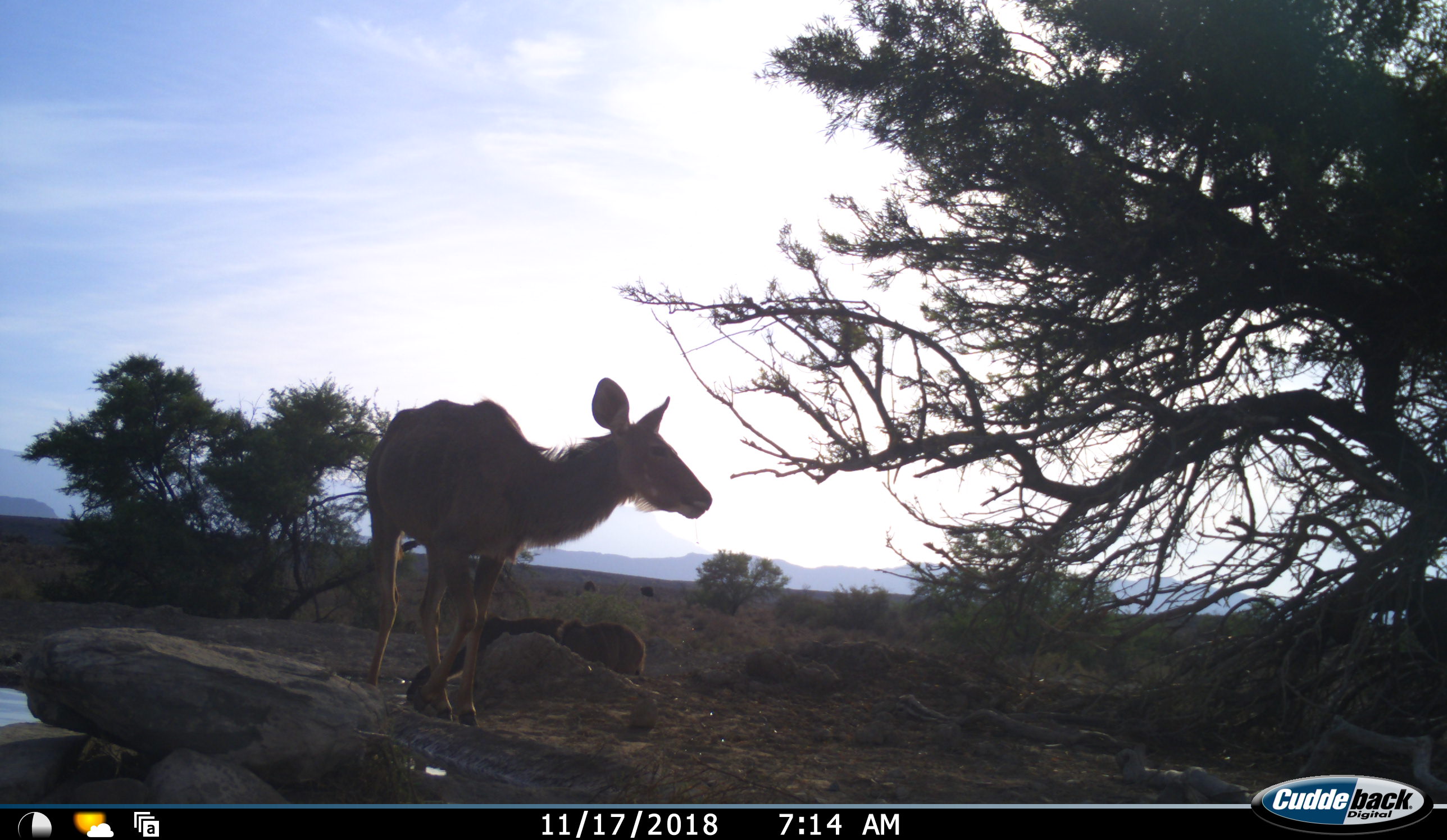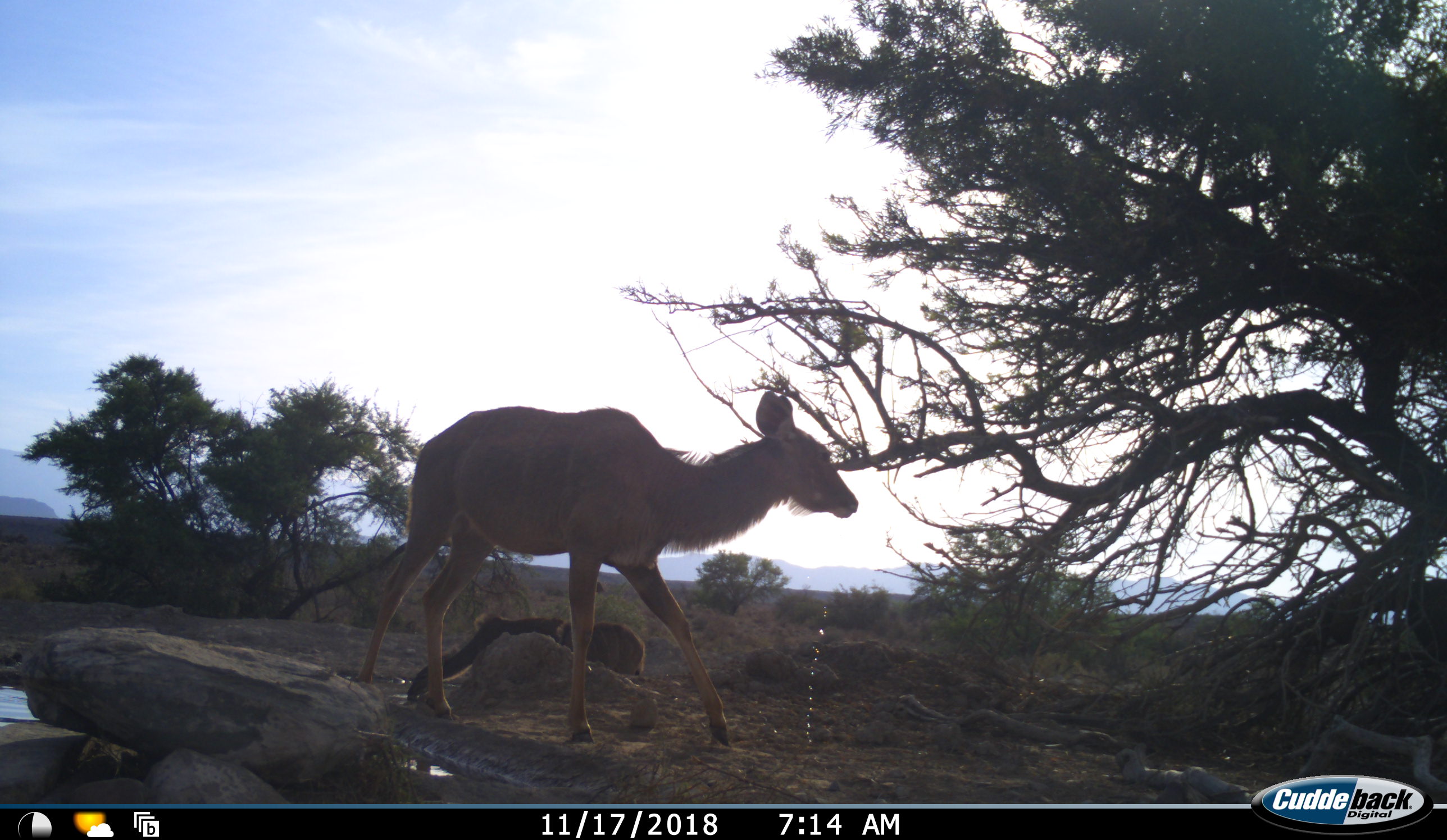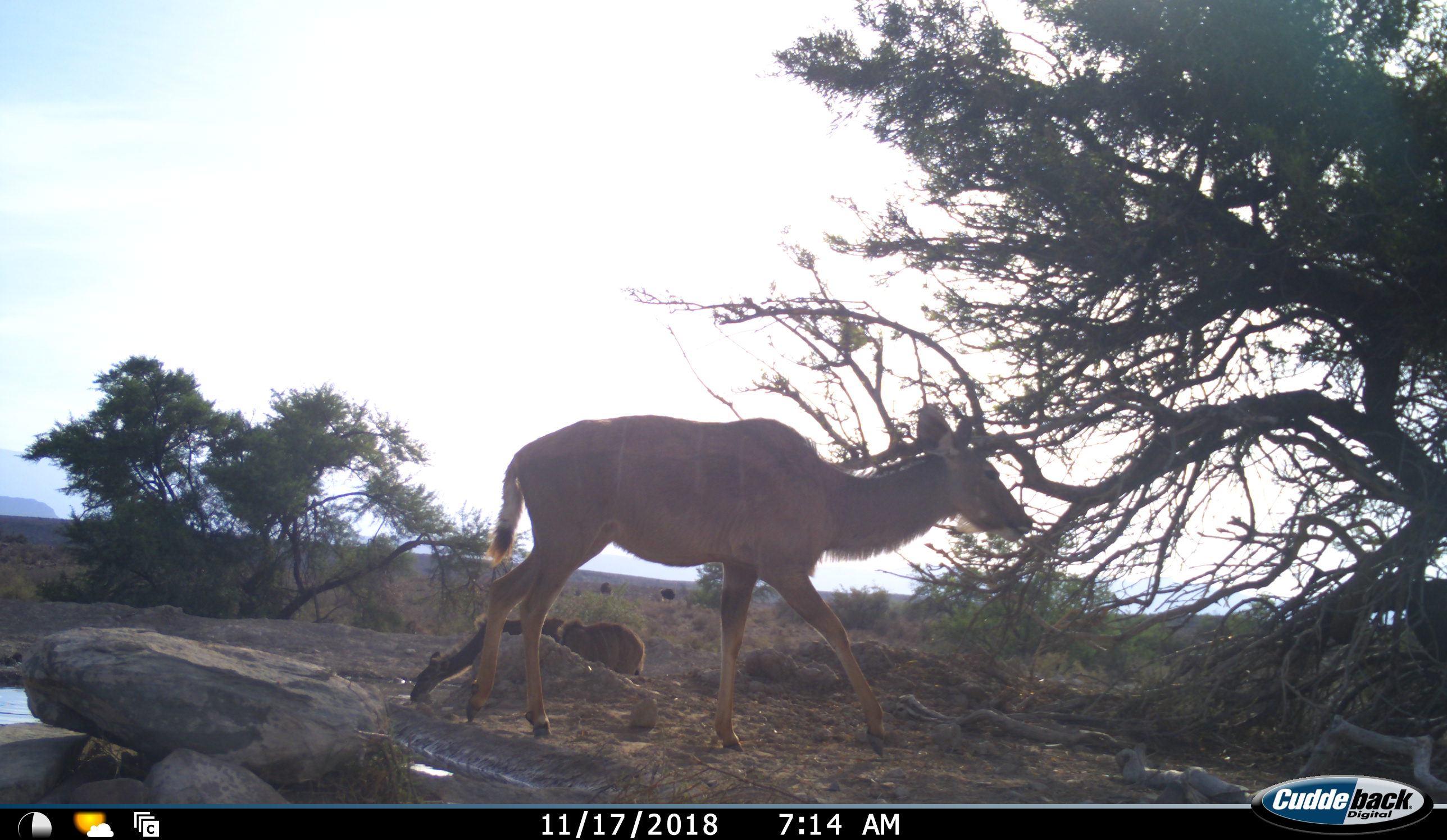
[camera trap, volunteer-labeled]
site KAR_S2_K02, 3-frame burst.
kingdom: Animalia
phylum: Chordata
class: Mammalia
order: Artiodactyla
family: Bovidae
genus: Tragelaphus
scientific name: Tragelaphus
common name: kudu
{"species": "kudu (Tragelaphus)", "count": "3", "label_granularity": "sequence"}